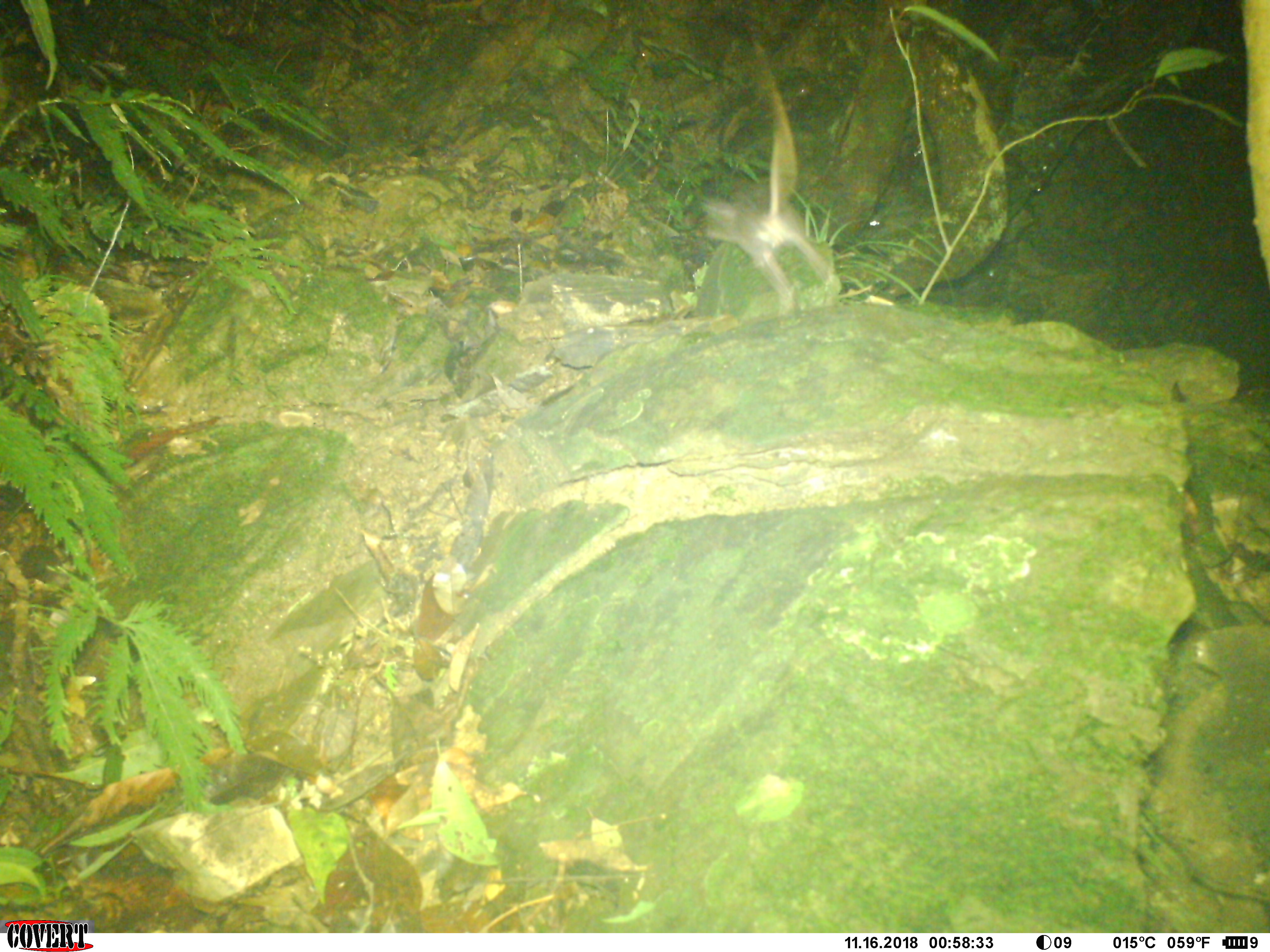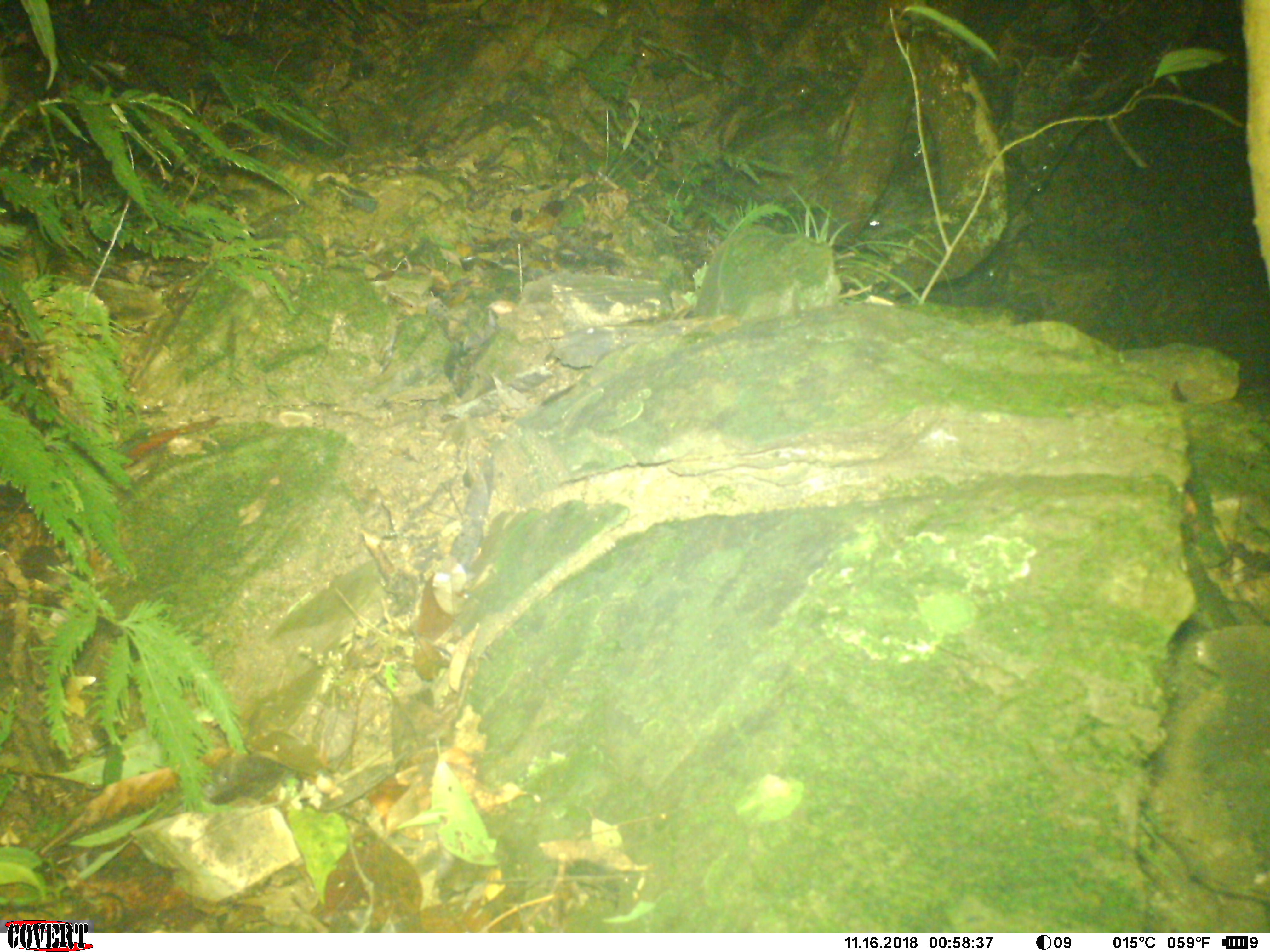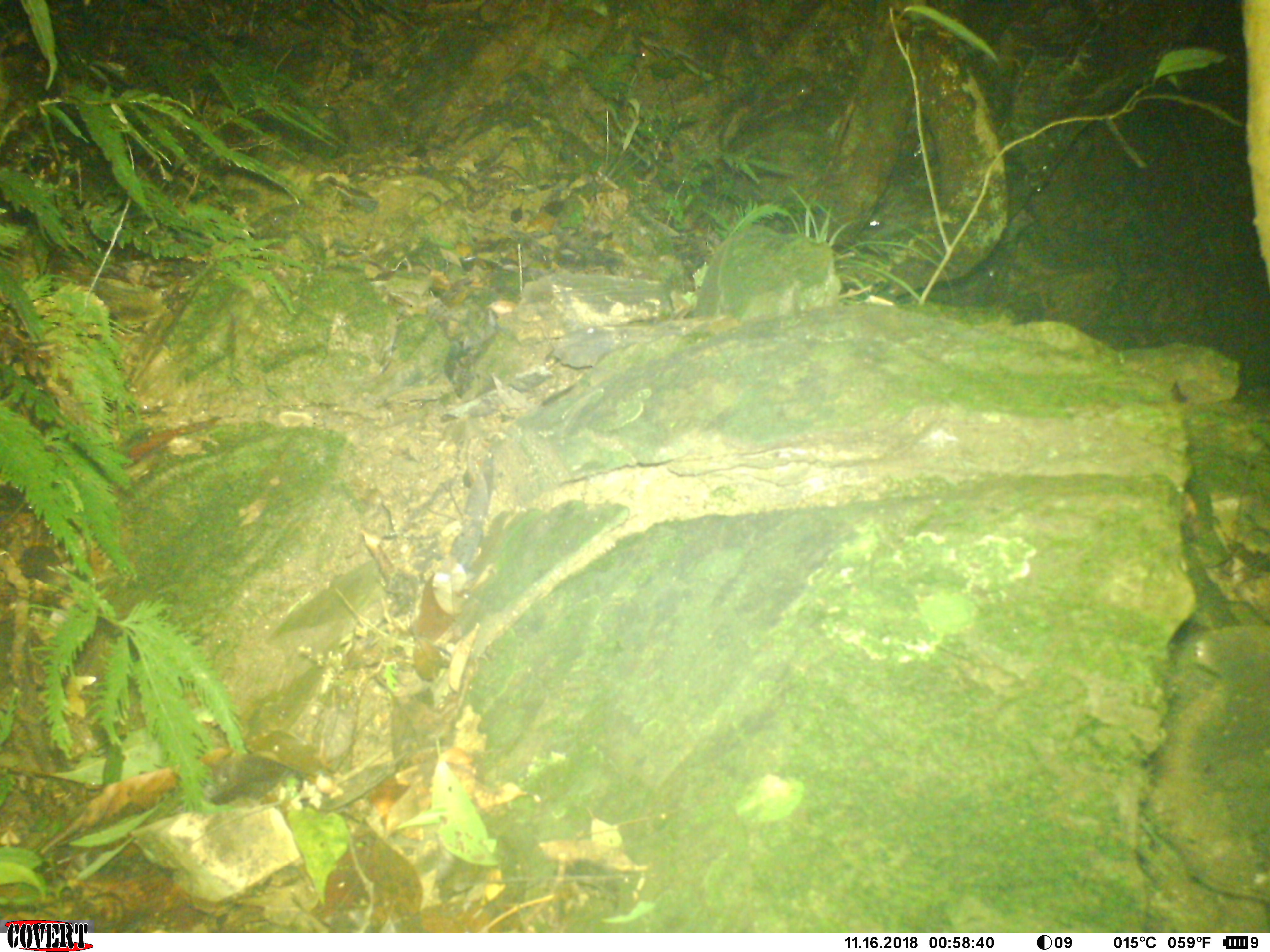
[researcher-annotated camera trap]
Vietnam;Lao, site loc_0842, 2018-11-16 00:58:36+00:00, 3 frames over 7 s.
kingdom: Animalia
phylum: Chordata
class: Mammalia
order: Rodentia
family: Muridae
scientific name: Muridae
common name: old-world mice and rats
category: unidentified murid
Unidentified murid (old-world mice and rats) (Muridae). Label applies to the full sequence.